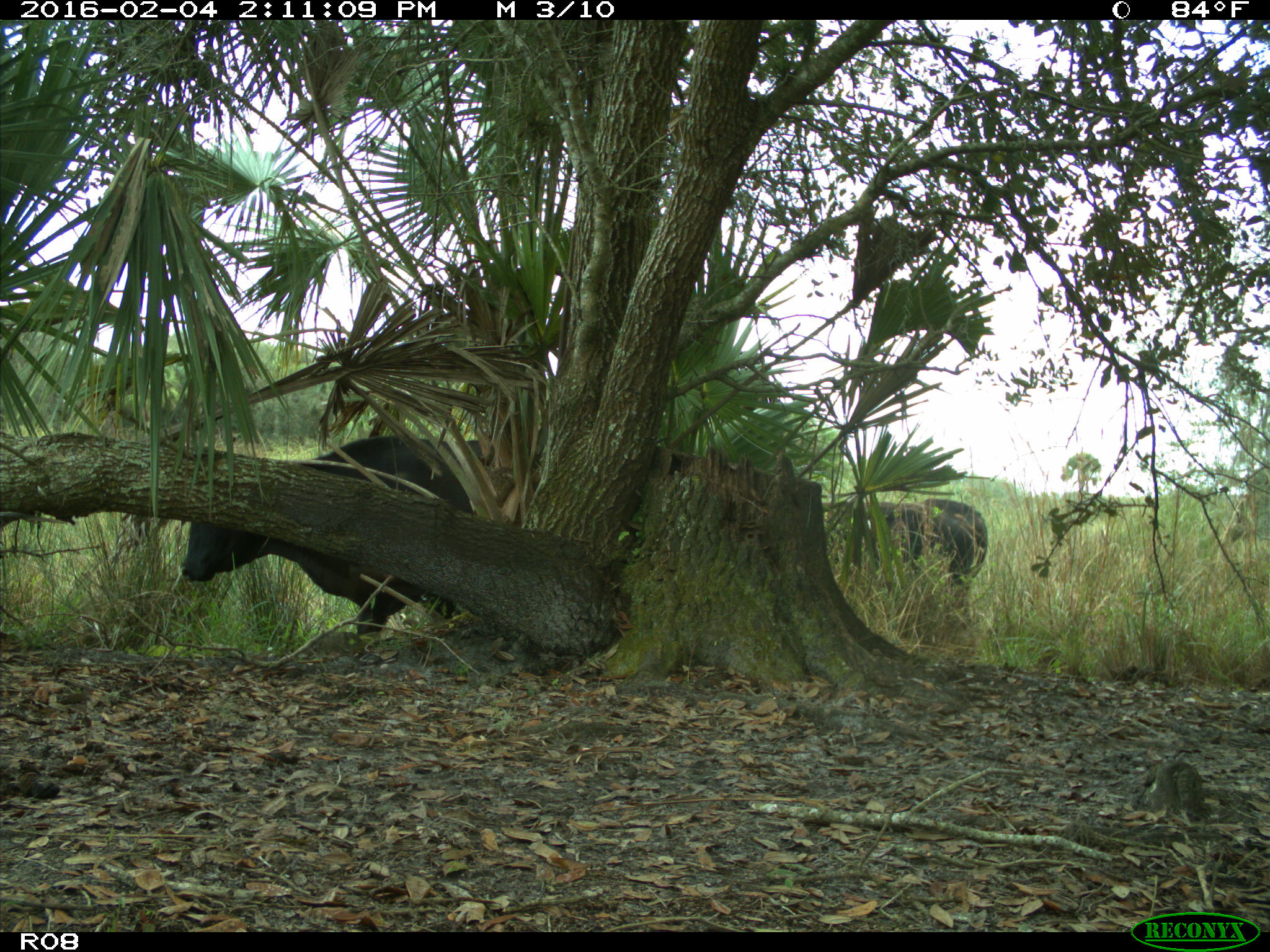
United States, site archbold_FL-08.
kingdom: Animalia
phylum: Chordata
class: Mammalia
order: Artiodactyla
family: Bovidae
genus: Bos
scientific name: Bos taurus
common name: domestic cow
Bos taurus (domestic cow).